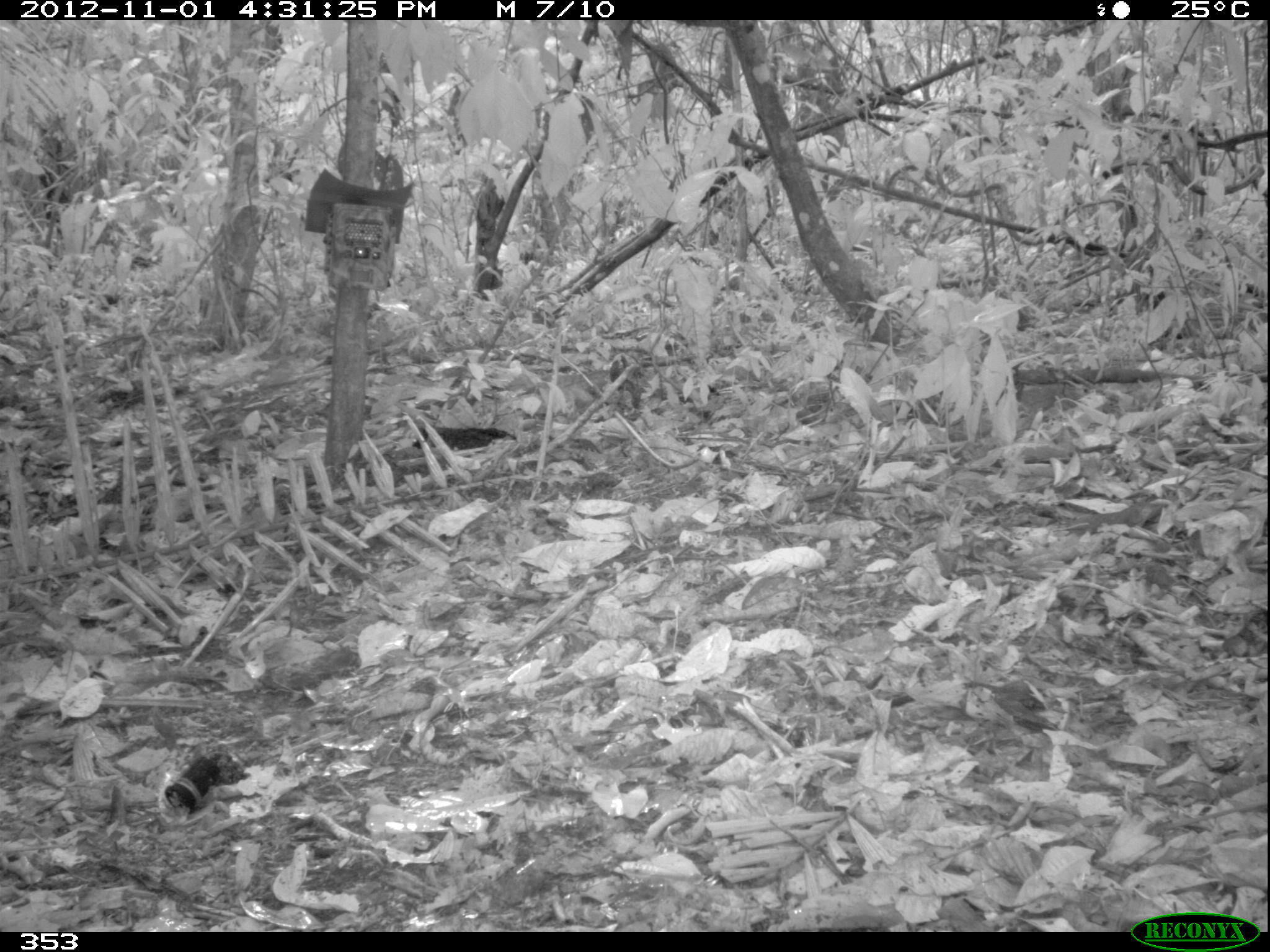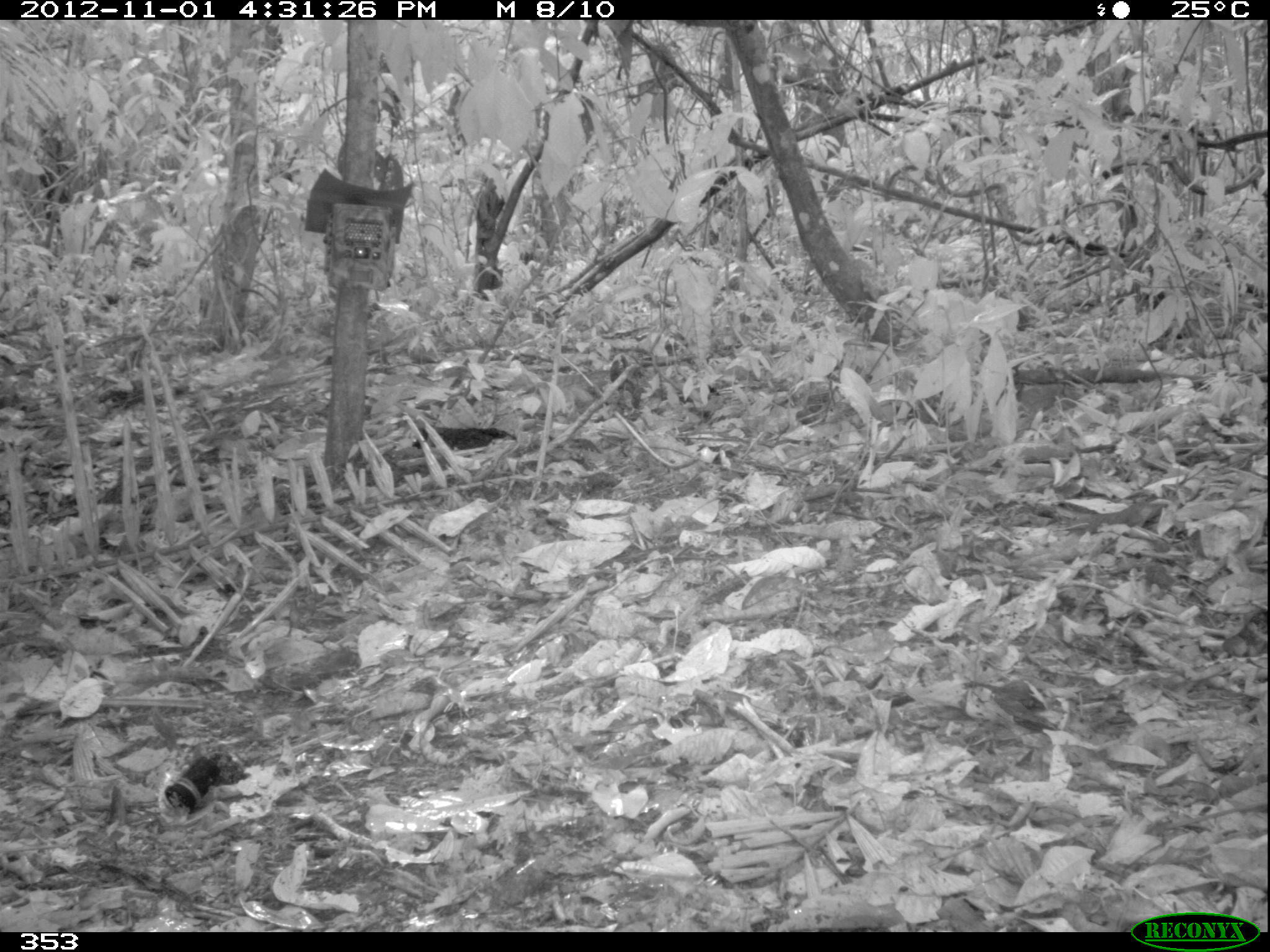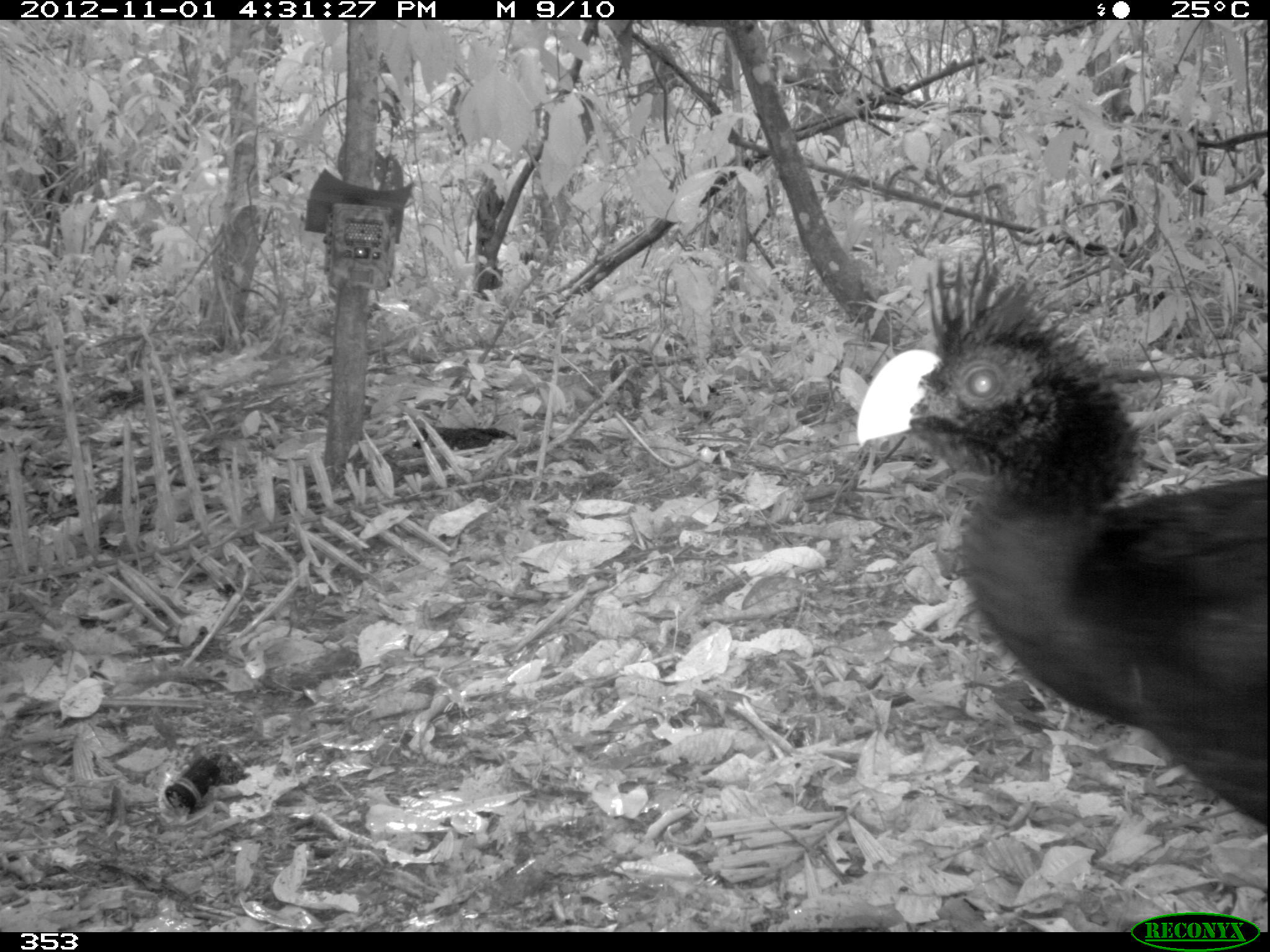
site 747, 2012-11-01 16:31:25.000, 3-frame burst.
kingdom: Animalia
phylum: Chordata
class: Aves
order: Galliformes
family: Cracidae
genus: Mitu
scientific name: Mitu tuberosum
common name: razor-billed curassow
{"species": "Mitu tuberosum (razor-billed curassow)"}